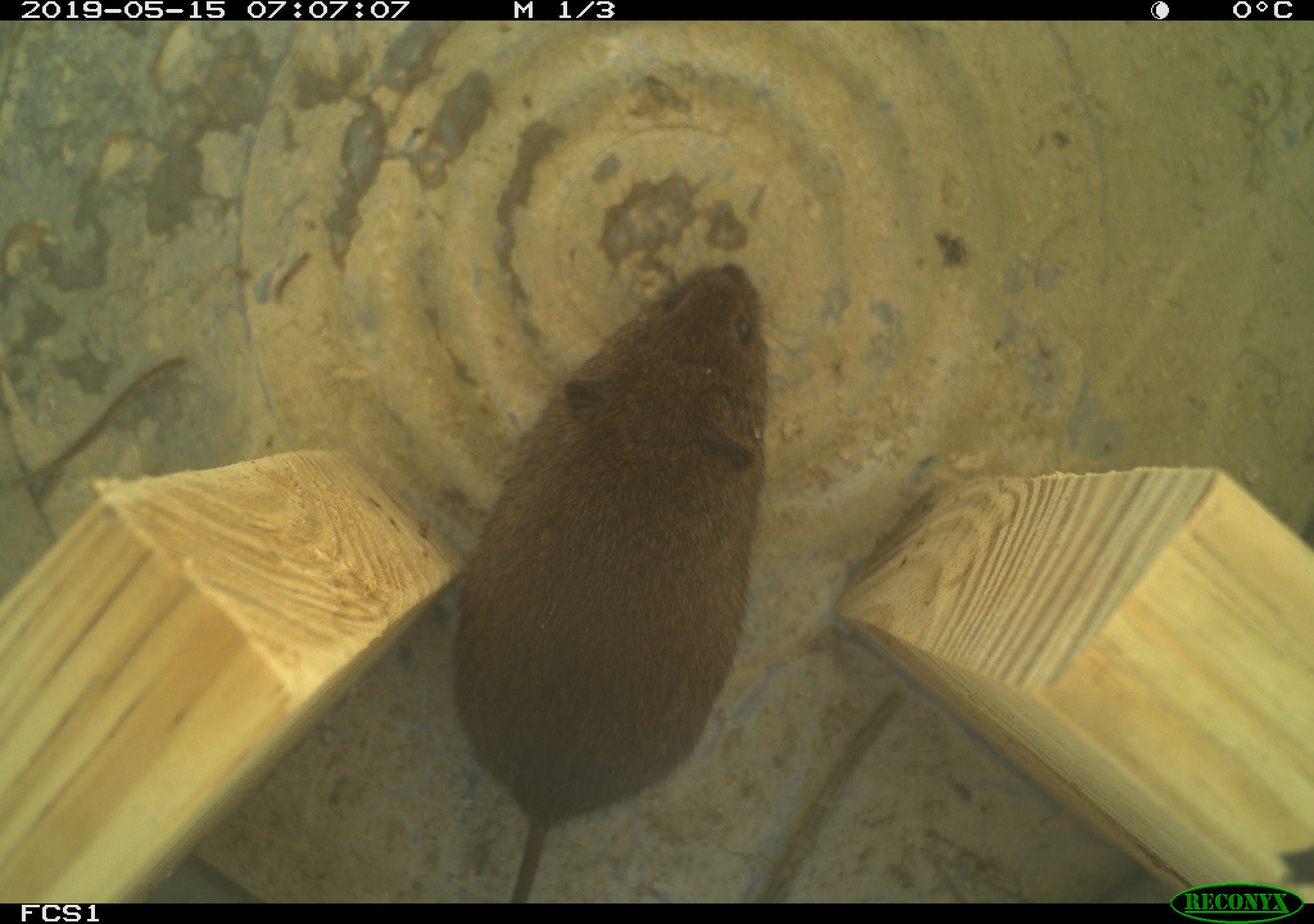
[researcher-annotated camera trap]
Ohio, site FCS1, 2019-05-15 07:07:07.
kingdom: Animalia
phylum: Chordata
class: Mammalia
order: Rodentia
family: Cricetidae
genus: Microtus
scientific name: Microtus pennsylvanicus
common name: meadow vole